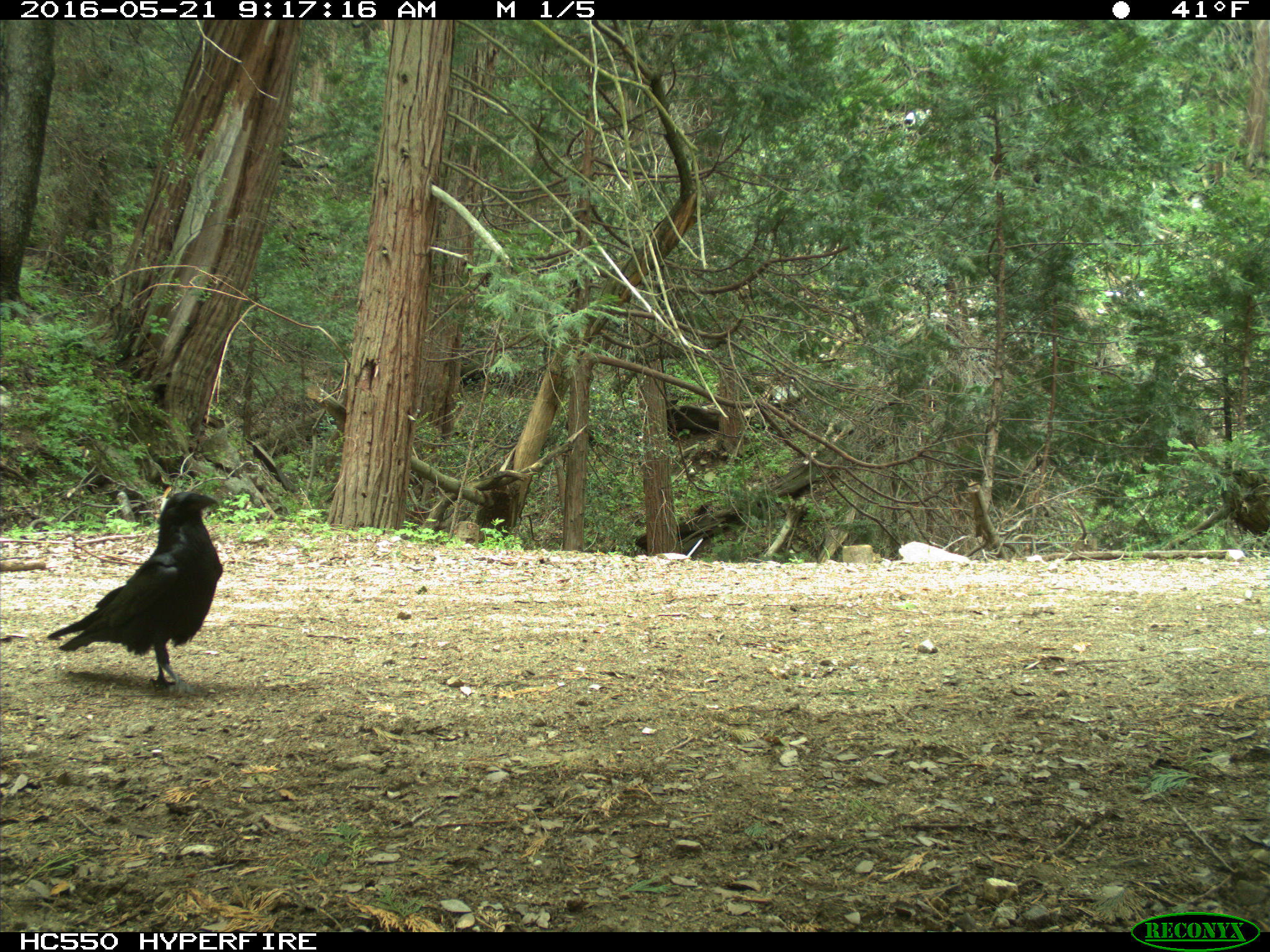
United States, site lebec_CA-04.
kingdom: Animalia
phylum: Chordata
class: Aves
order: Passeriformes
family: Corvidae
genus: Corvus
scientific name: Corvus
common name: crows and ravens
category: unidentified corvus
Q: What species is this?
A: Unidentified corvus (crows and ravens) (Corvus).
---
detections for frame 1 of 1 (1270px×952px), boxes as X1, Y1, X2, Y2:
animal: 47, 491, 224, 699